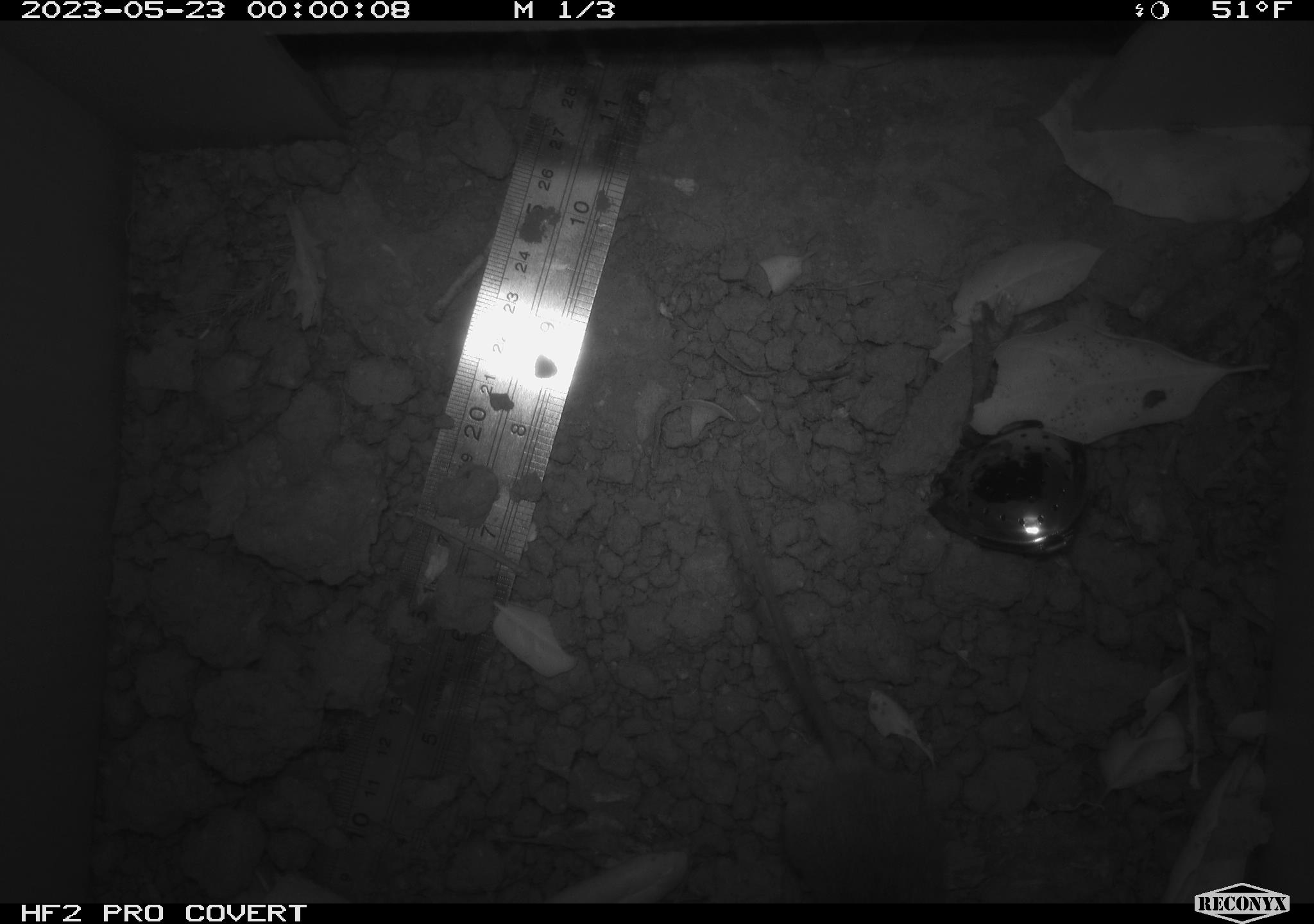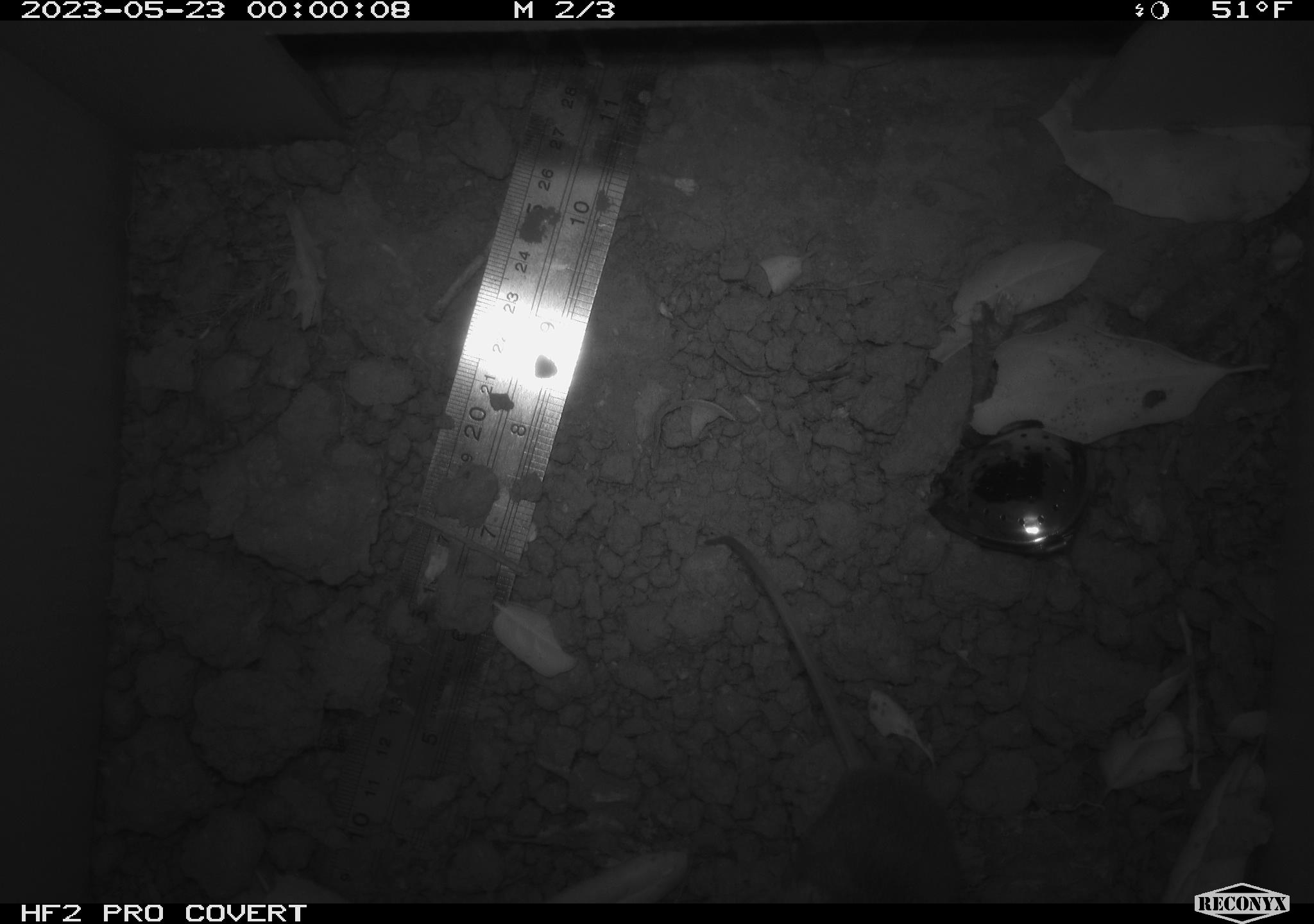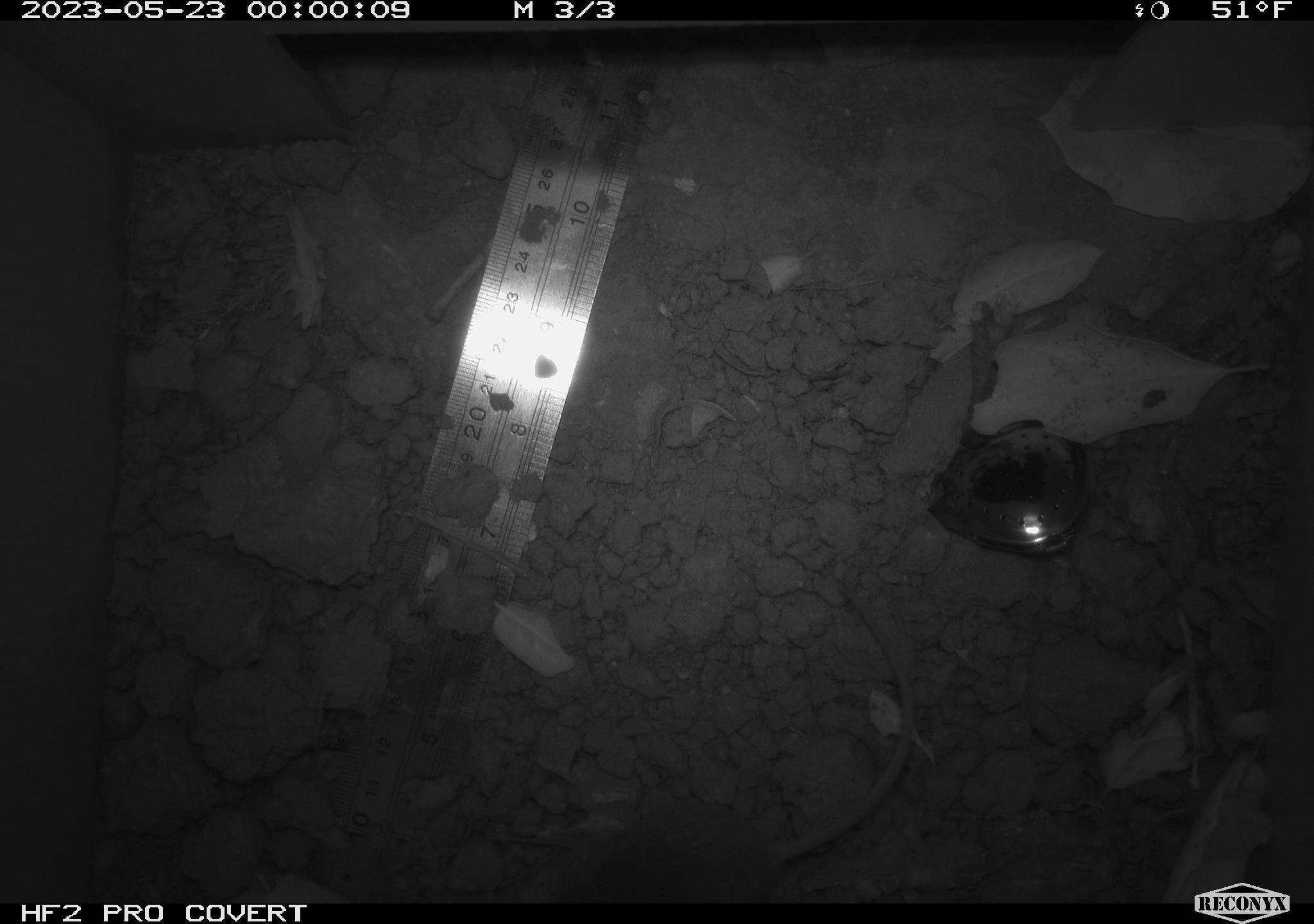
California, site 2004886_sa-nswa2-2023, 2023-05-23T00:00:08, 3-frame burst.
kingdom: Animalia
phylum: Chordata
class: Mammalia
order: Rodentia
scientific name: Rodentia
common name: mouse species